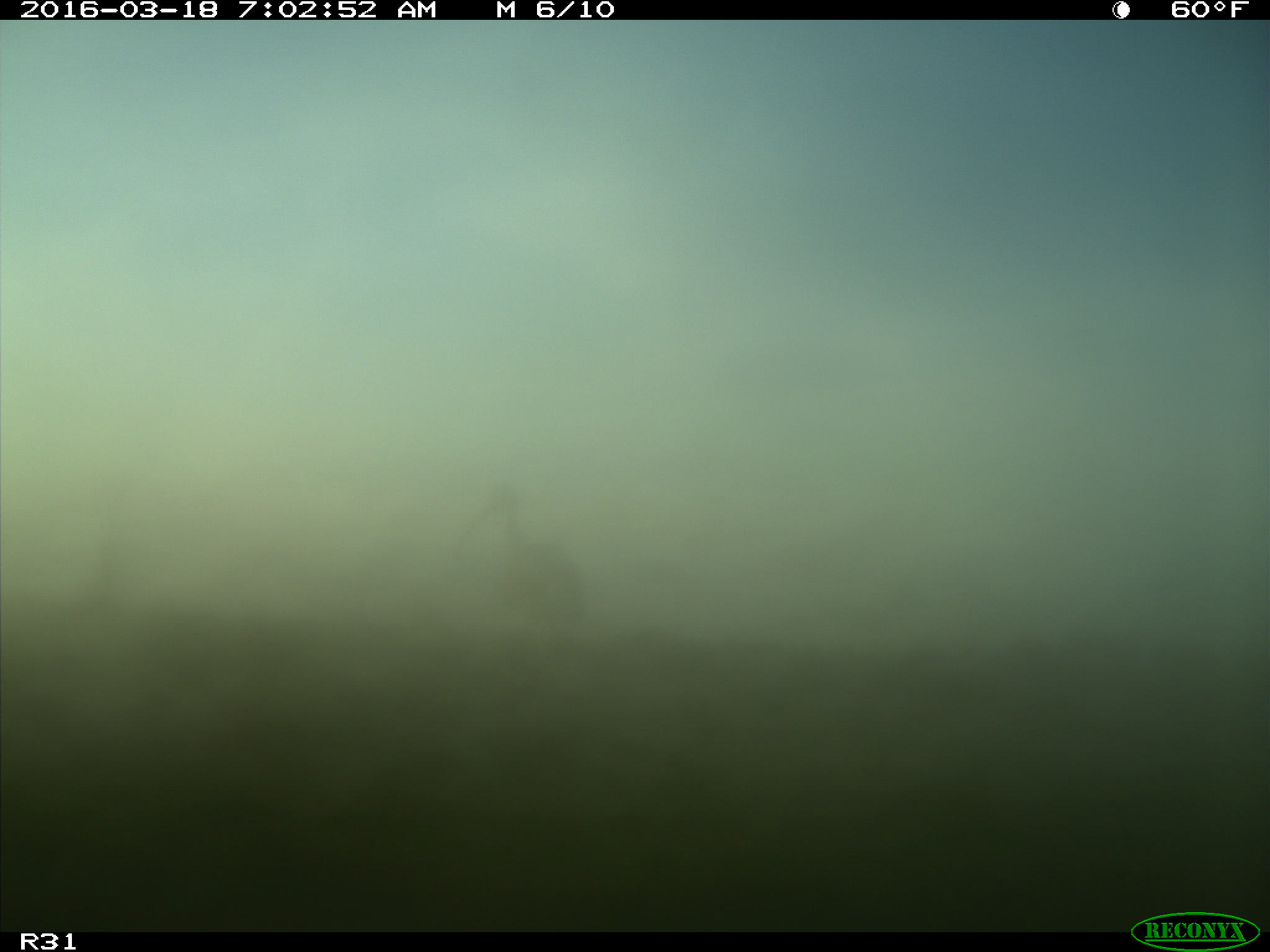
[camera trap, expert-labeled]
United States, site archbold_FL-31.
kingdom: Animalia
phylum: Chordata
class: Aves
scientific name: Aves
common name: birds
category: unidentified bird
Unidentified bird (birds) (Aves).